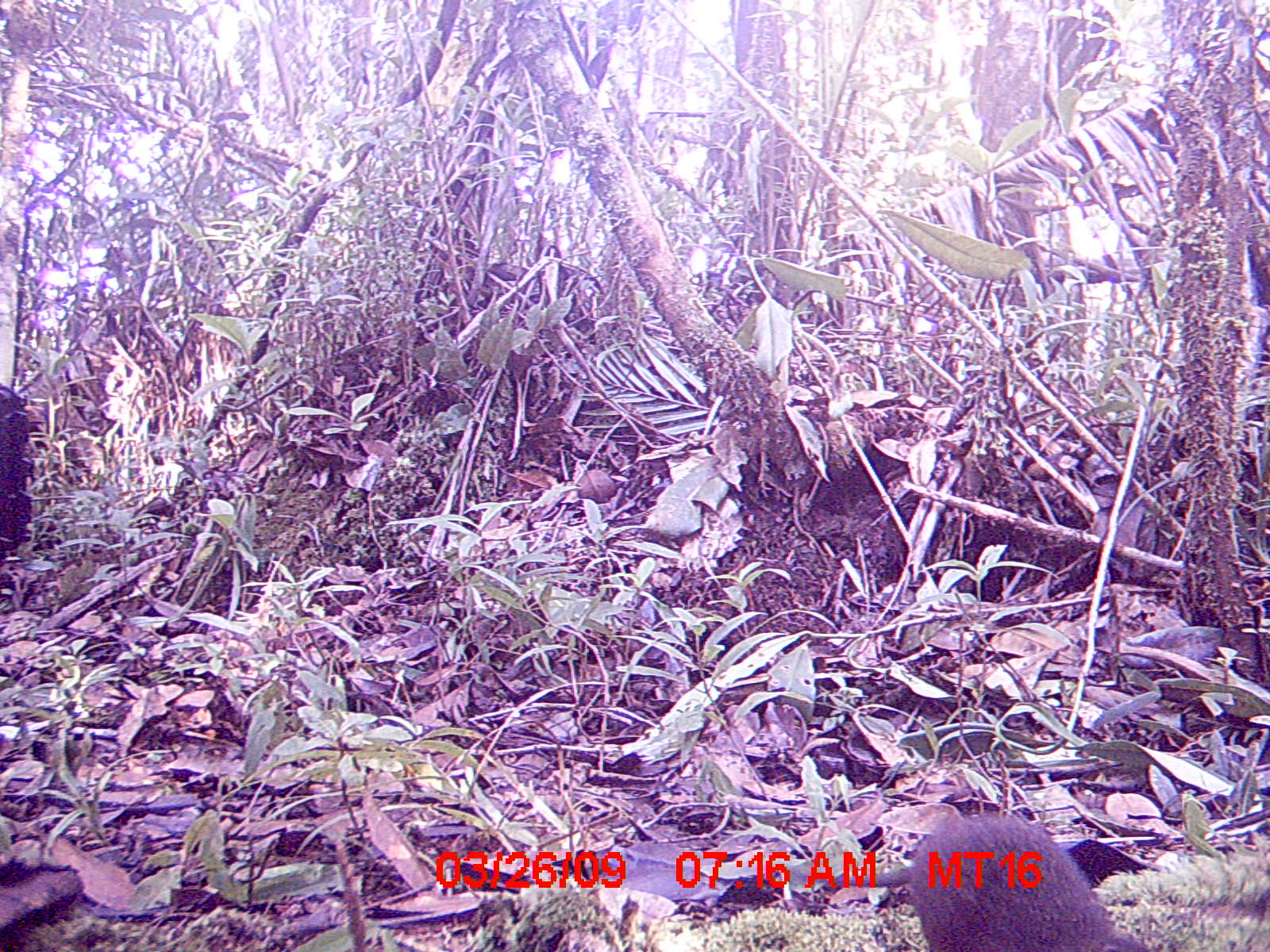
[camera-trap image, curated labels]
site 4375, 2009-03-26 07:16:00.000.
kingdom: Animalia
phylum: Chordata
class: Mammalia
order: Rodentia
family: Nesomyidae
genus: Nesomys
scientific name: Nesomys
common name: nesomys rodents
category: nesomys sp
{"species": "nesomys sp (nesomys rodents) (Nesomys)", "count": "1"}